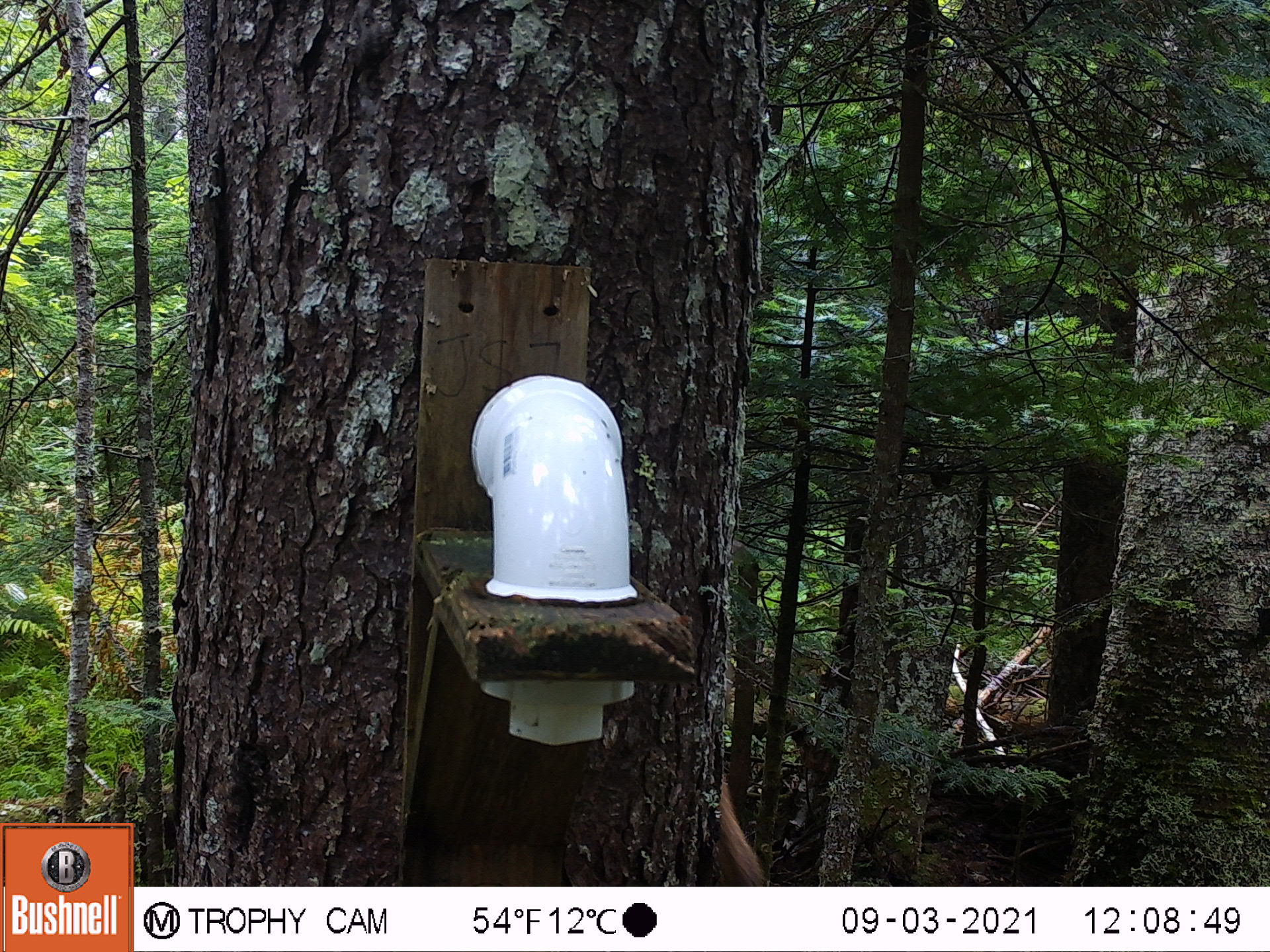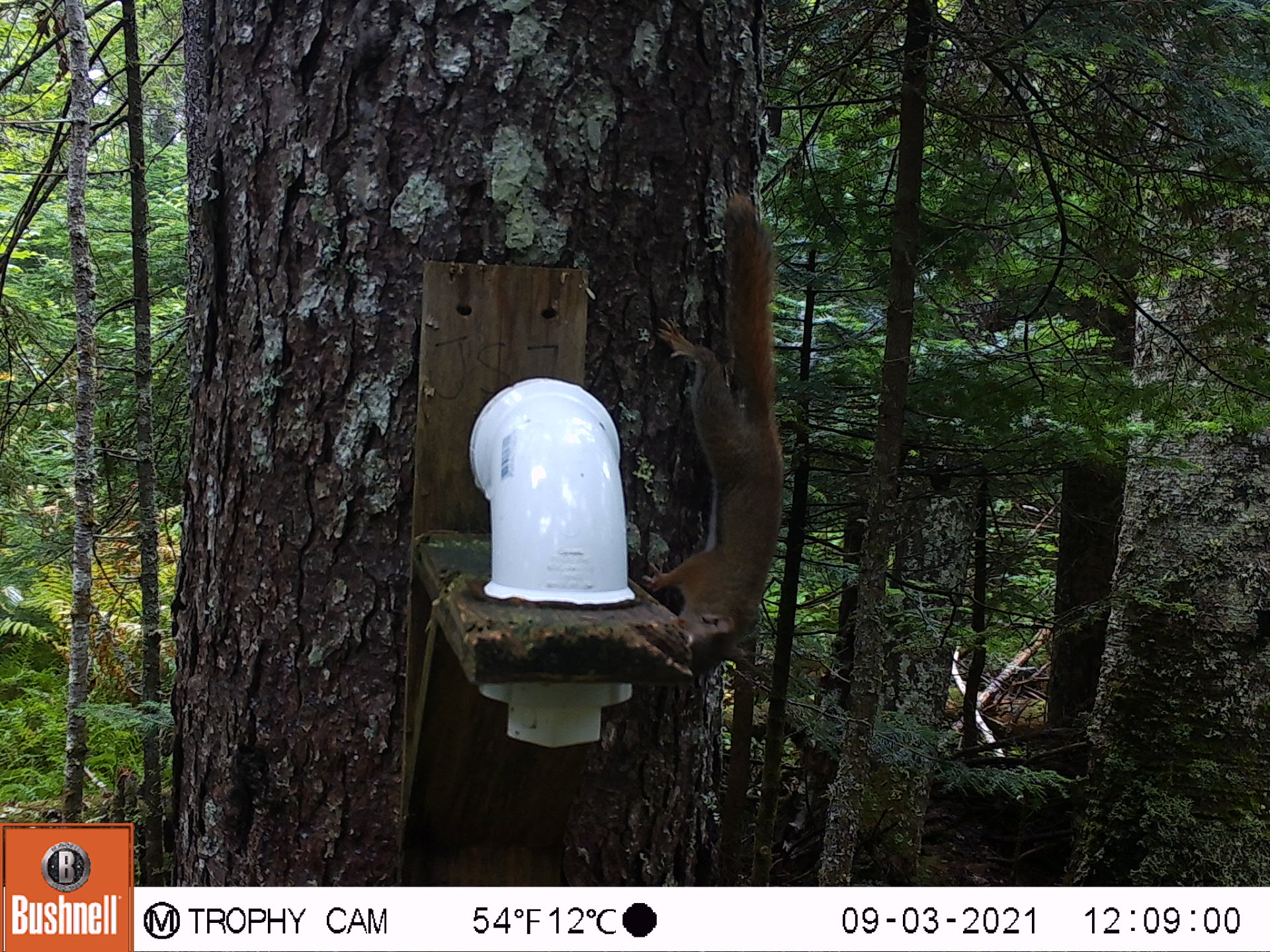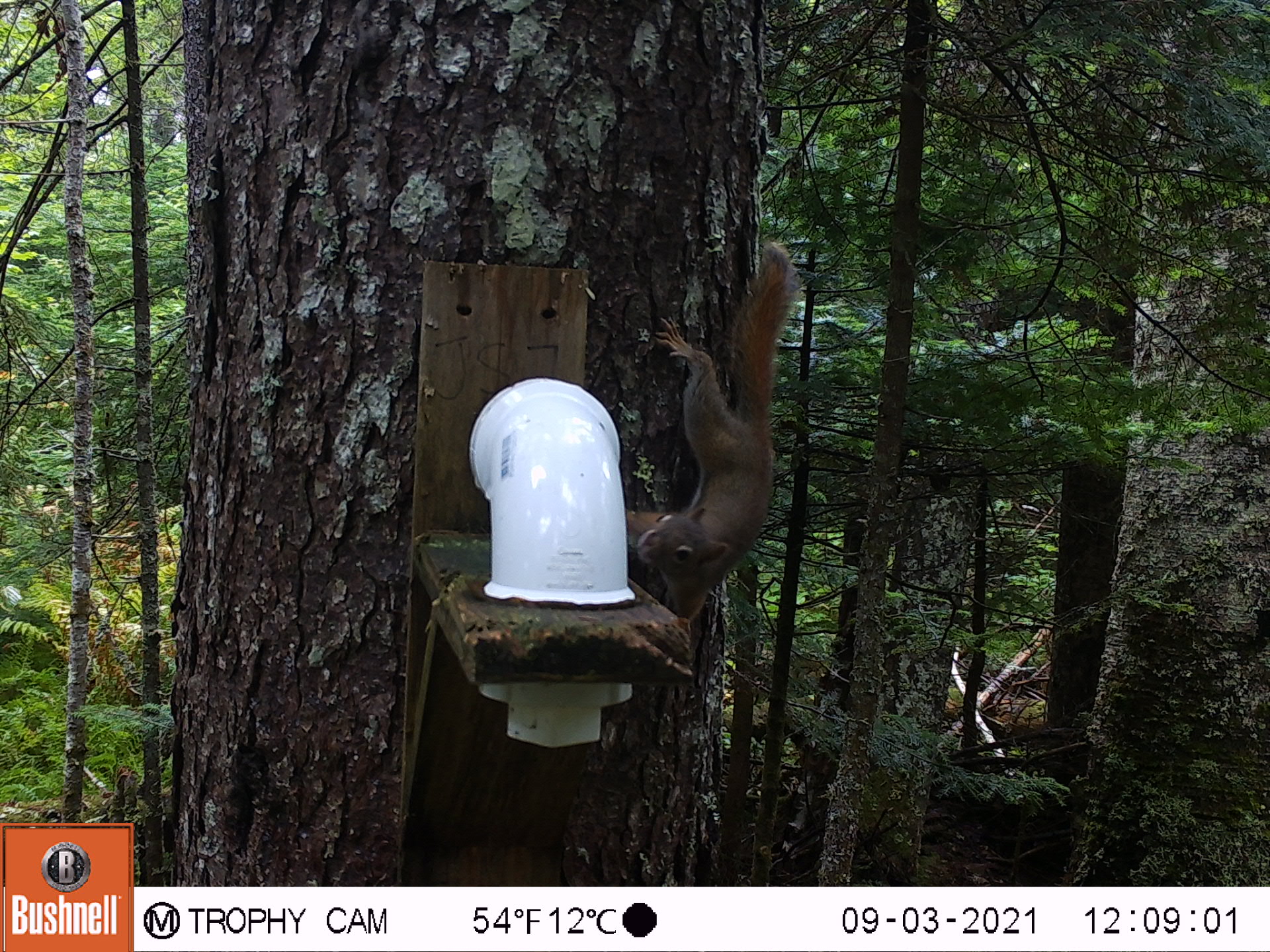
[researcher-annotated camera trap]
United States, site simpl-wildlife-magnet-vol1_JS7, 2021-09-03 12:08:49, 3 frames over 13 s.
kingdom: Animalia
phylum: Chordata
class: Mammalia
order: Rodentia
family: Sciuridae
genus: Tamiasciurus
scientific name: Tamiasciurus hudsonicus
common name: red squirrel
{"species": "red squirrel (Tamiasciurus hudsonicus)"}